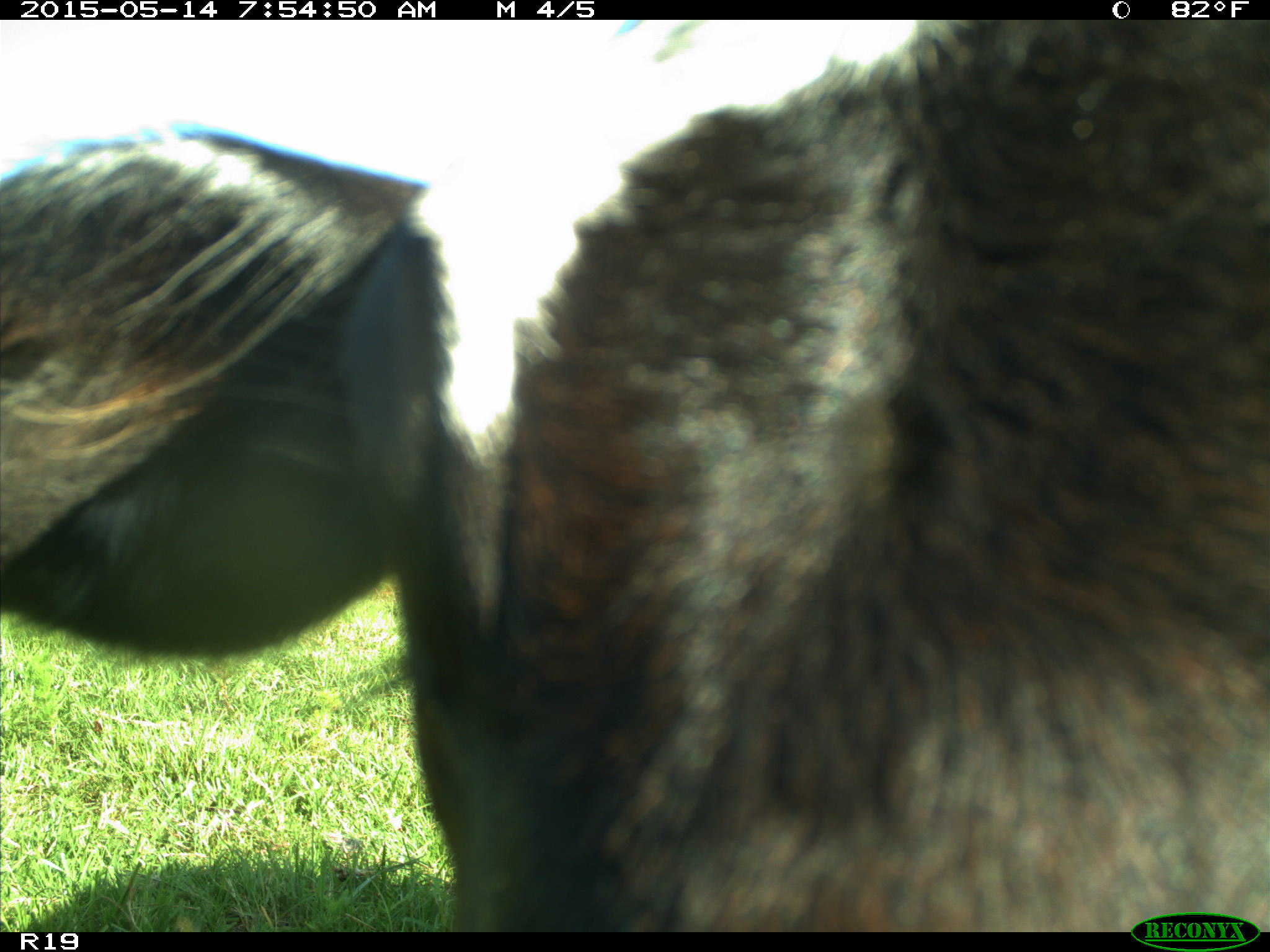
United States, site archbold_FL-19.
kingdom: Animalia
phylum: Chordata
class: Mammalia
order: Artiodactyla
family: Bovidae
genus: Bos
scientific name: Bos taurus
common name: domestic cow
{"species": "Bos taurus (domestic cow)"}